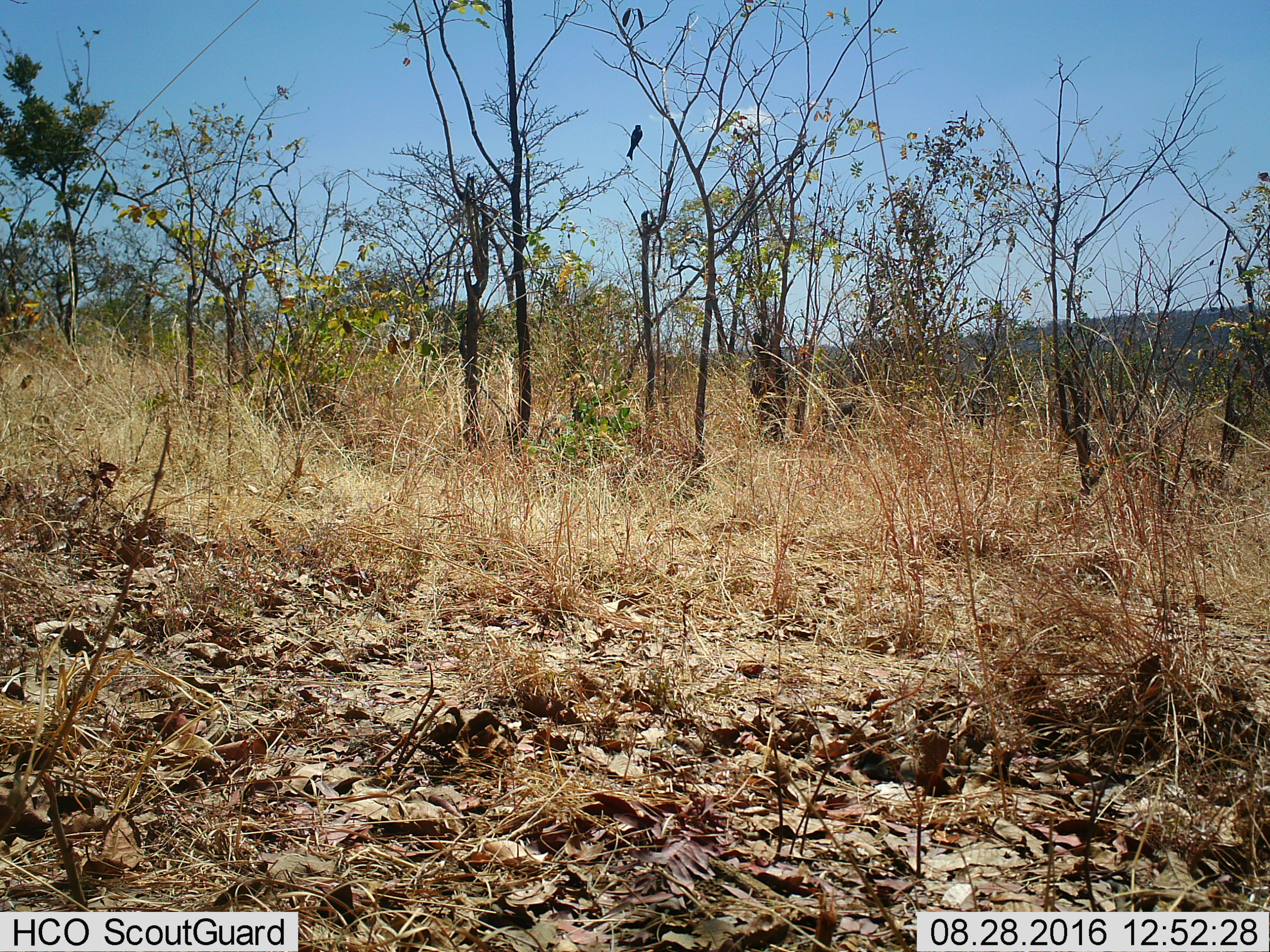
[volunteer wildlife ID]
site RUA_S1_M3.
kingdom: Animalia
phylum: Chordata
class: Aves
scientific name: Aves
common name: bird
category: birdother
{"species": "birdother (bird) (Aves)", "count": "1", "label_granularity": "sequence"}